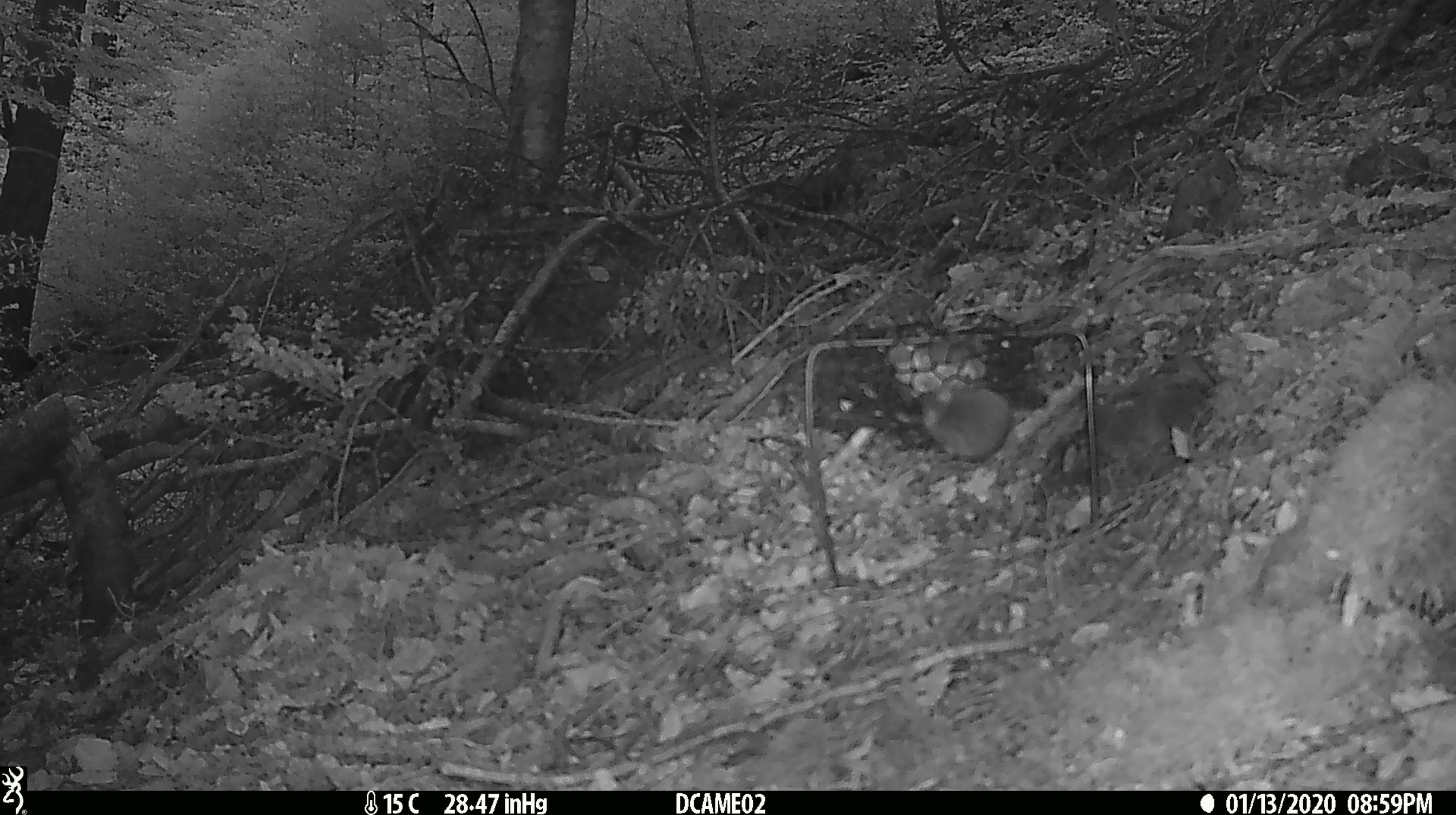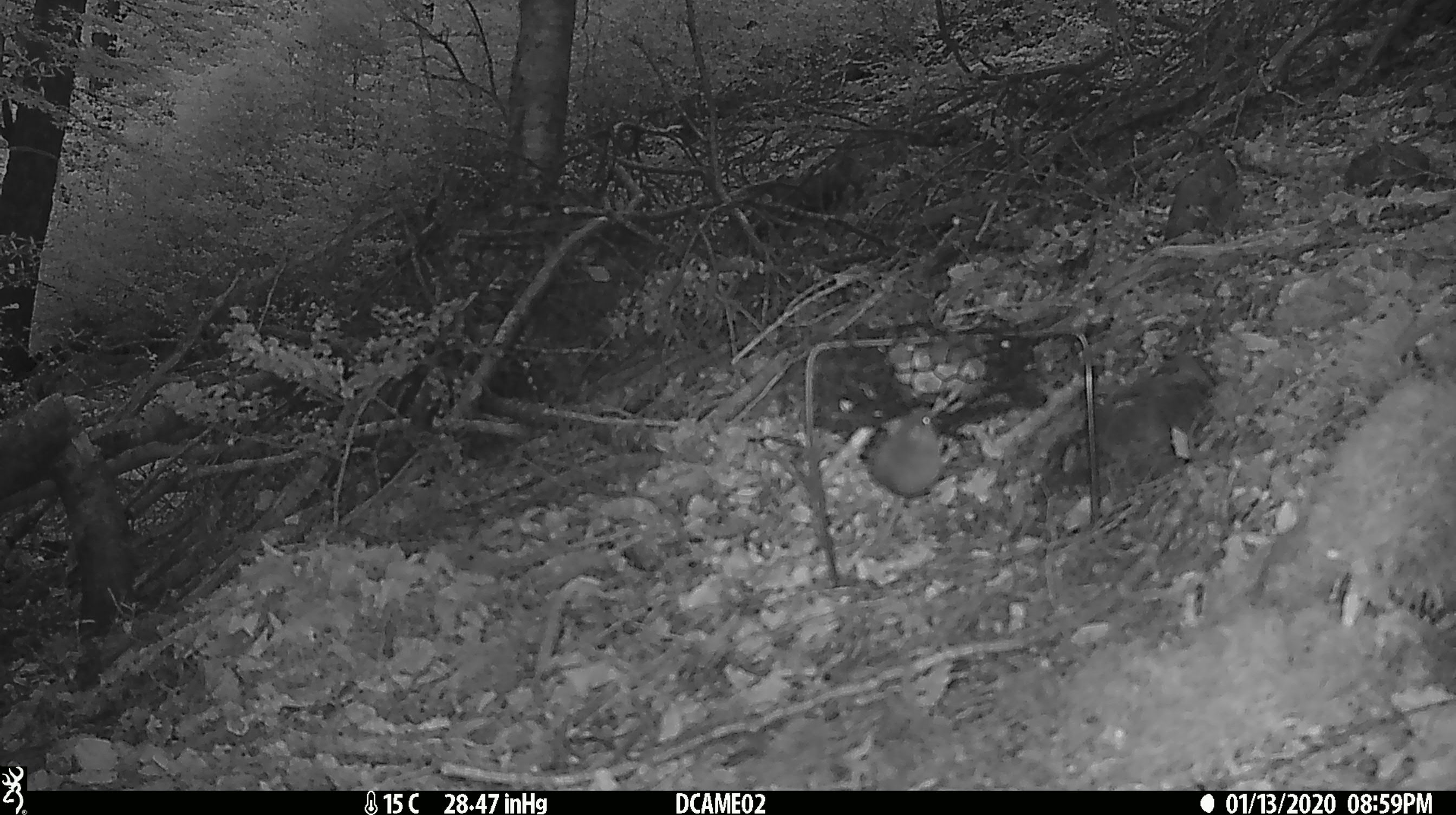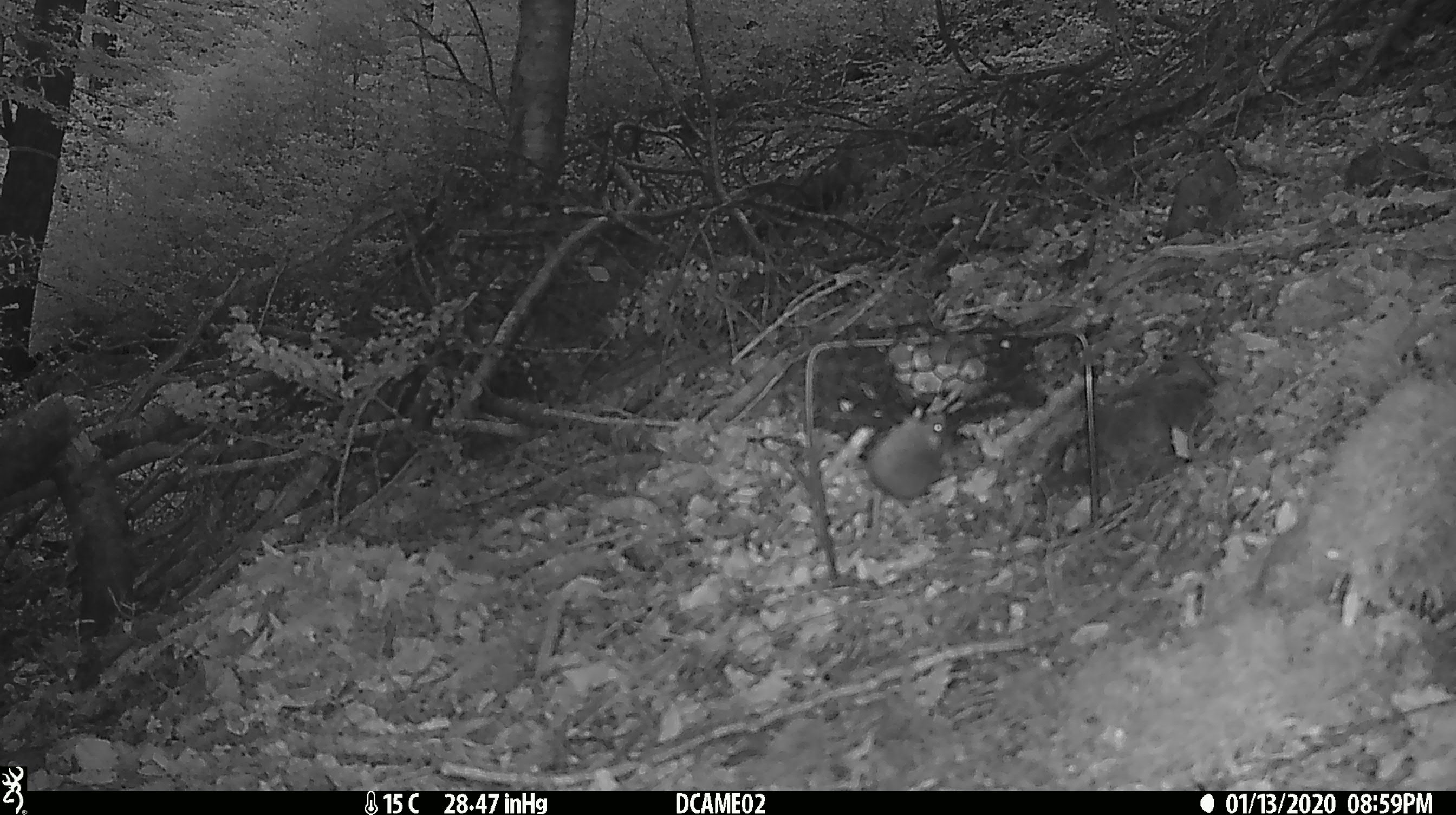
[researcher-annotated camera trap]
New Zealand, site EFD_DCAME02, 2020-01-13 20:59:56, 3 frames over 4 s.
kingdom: Animalia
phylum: Chordata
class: Mammalia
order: Rodentia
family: Muridae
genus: Mus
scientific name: Mus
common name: mouse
Mouse (Mus).